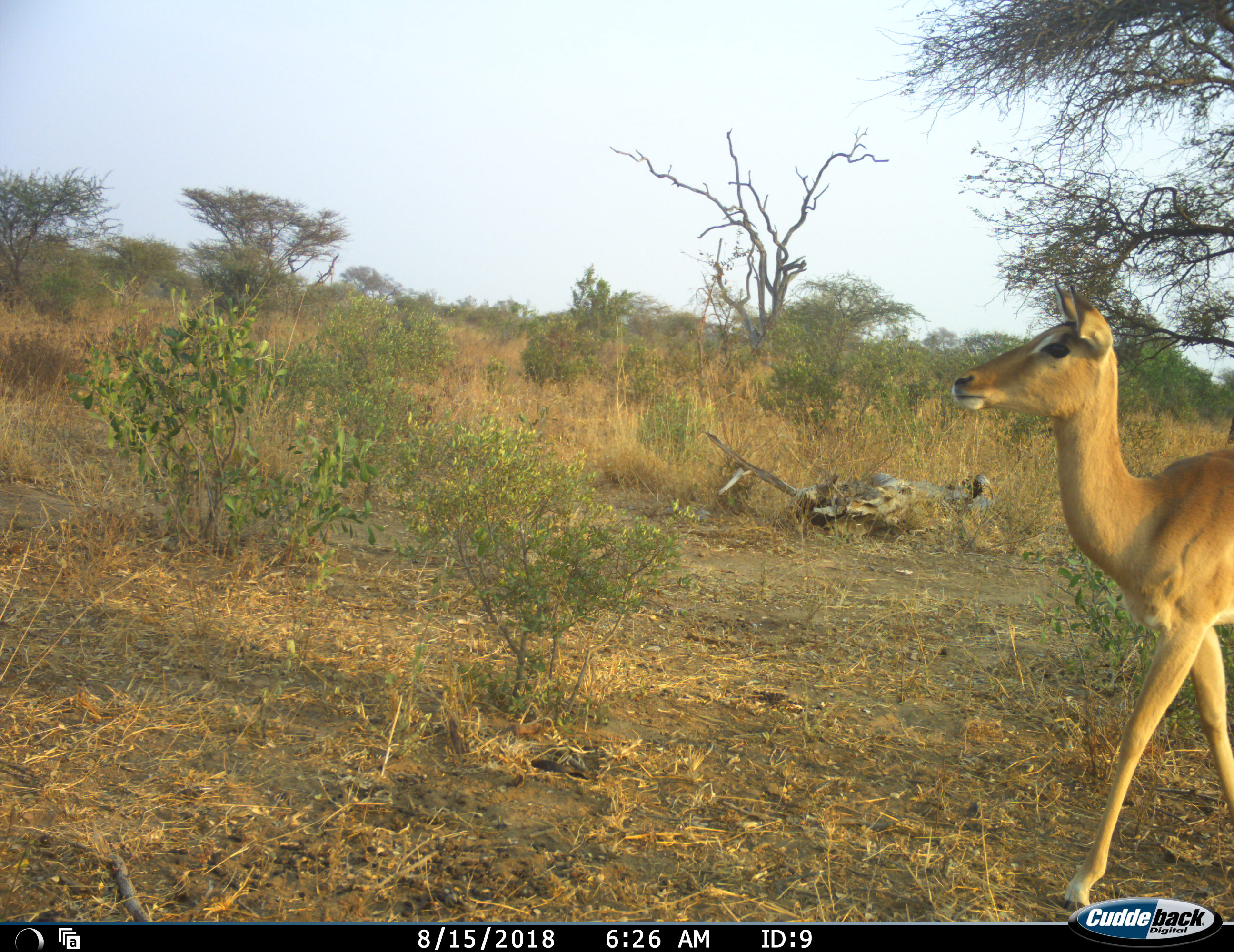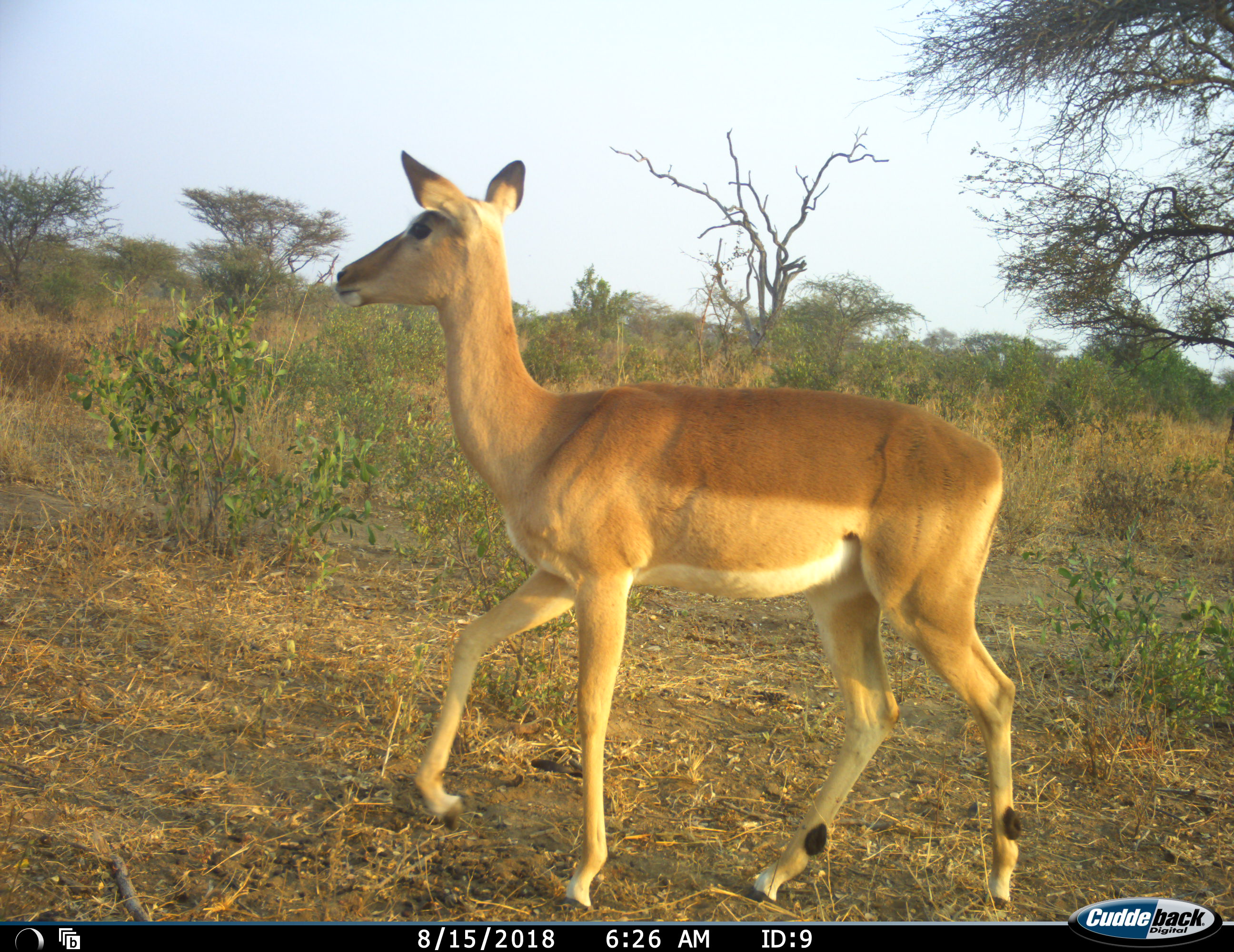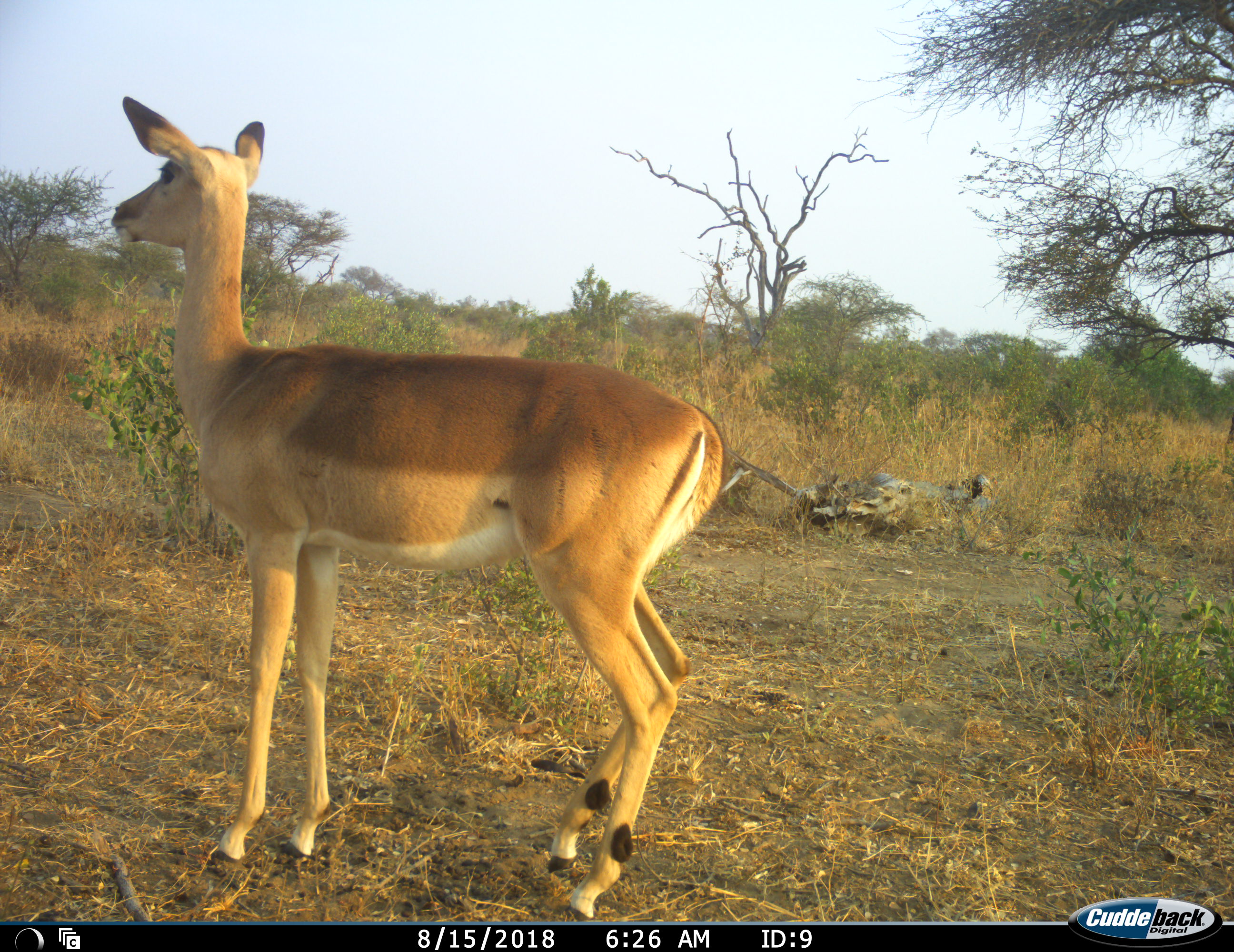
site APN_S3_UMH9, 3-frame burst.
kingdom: Animalia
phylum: Chordata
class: Mammalia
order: Artiodactyla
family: Bovidae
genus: Aepyceros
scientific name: Aepyceros melampus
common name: impala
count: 1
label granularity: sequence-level